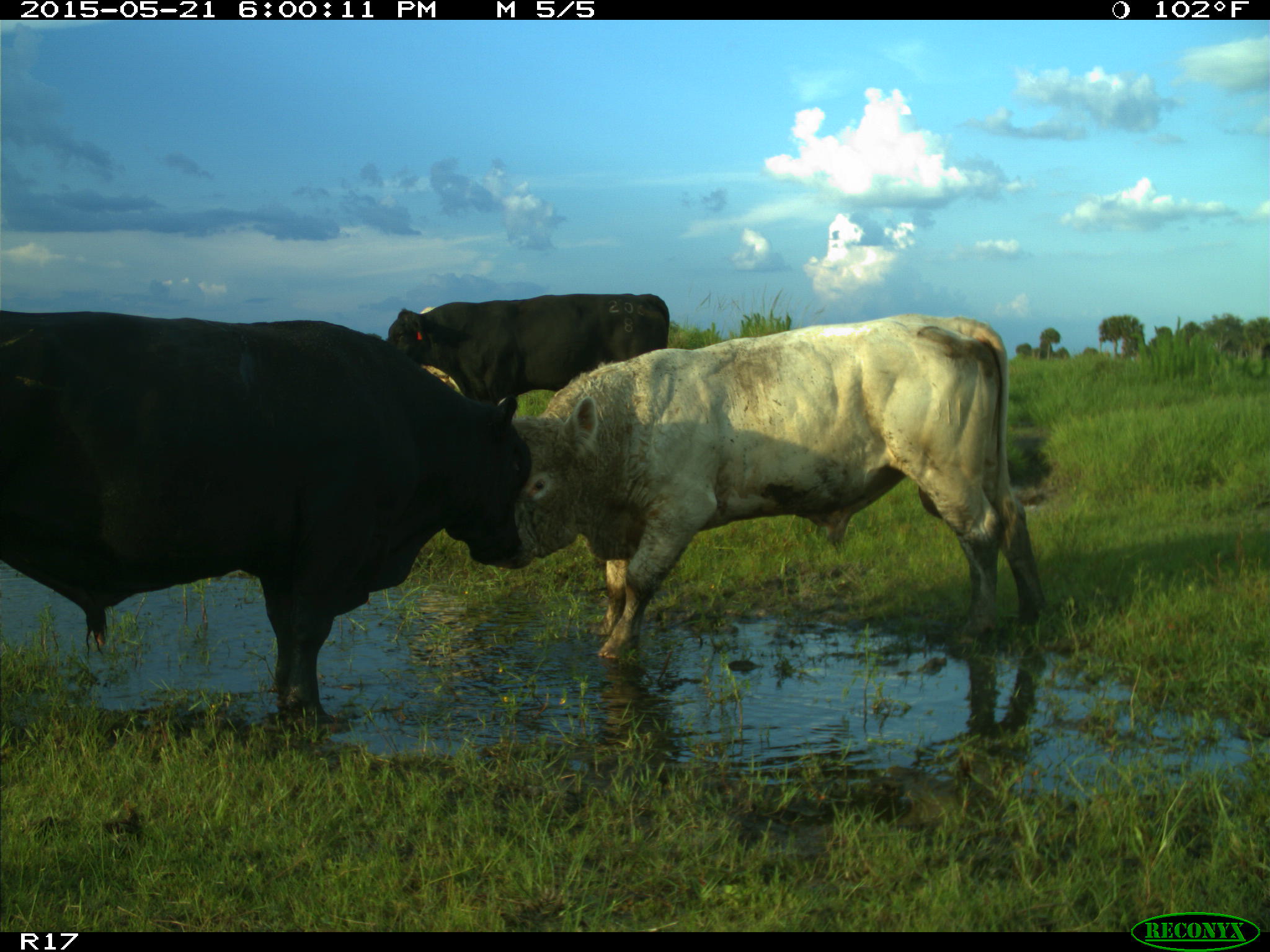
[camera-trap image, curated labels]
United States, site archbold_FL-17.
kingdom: Animalia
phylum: Chordata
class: Mammalia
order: Artiodactyla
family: Bovidae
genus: Bos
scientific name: Bos taurus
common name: domestic cow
Bos taurus (domestic cow).